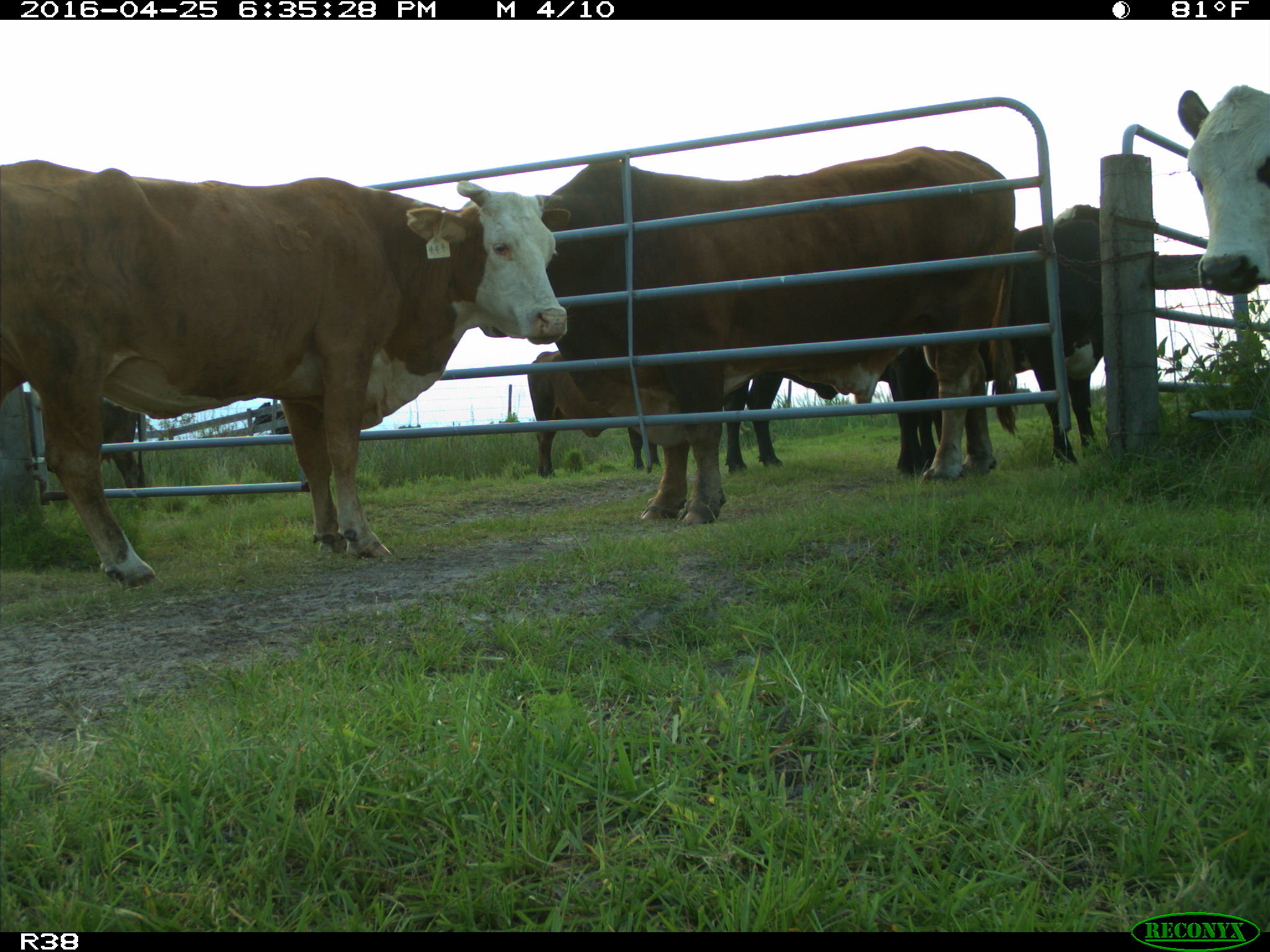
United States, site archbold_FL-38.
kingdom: Animalia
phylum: Chordata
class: Mammalia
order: Artiodactyla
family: Bovidae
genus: Bos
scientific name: Bos taurus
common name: domestic cow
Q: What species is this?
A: Bos taurus (domestic cow).